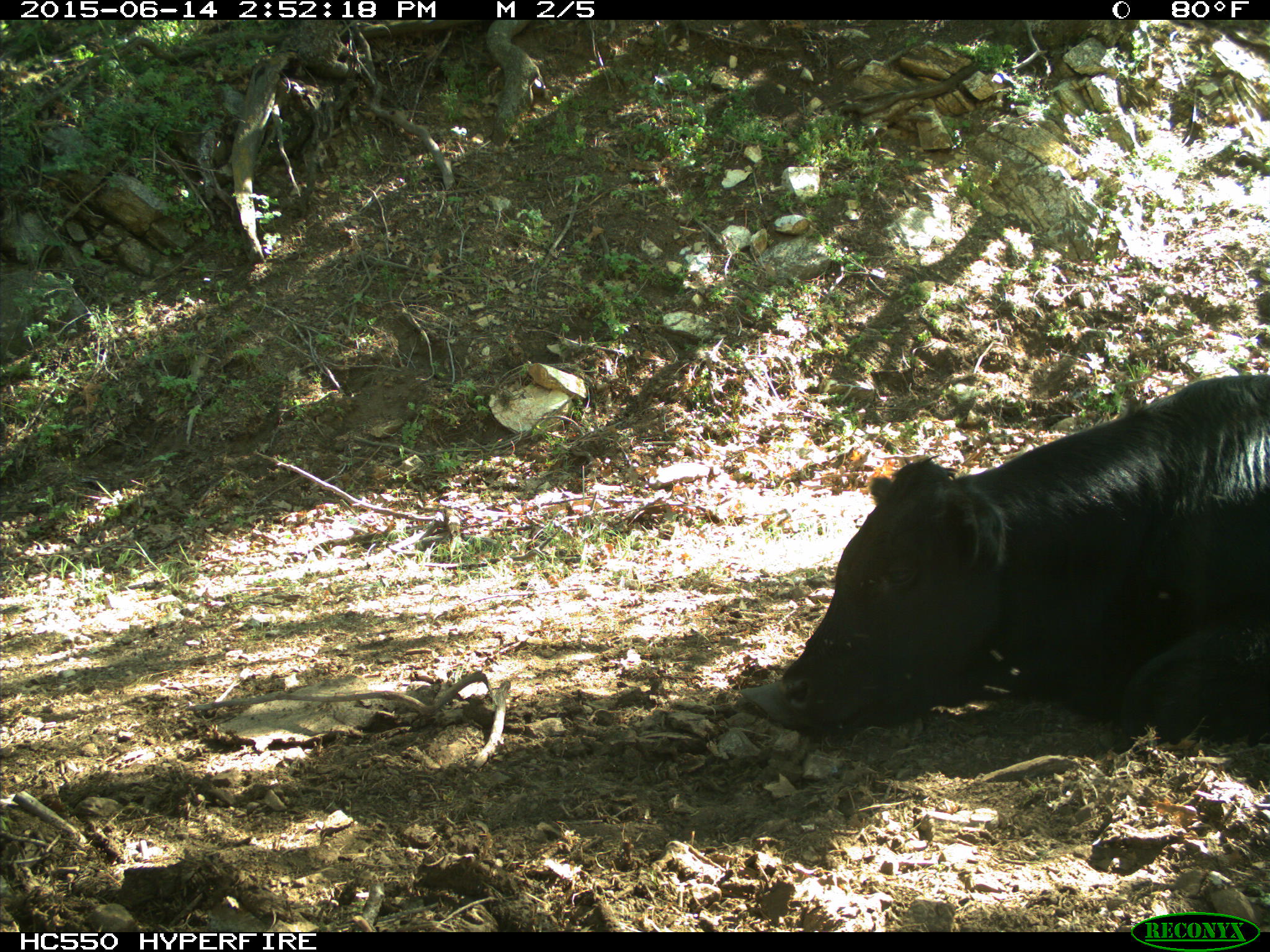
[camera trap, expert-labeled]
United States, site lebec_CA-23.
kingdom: Animalia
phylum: Chordata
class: Mammalia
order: Artiodactyla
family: Bovidae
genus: Bos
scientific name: Bos taurus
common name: domestic cow